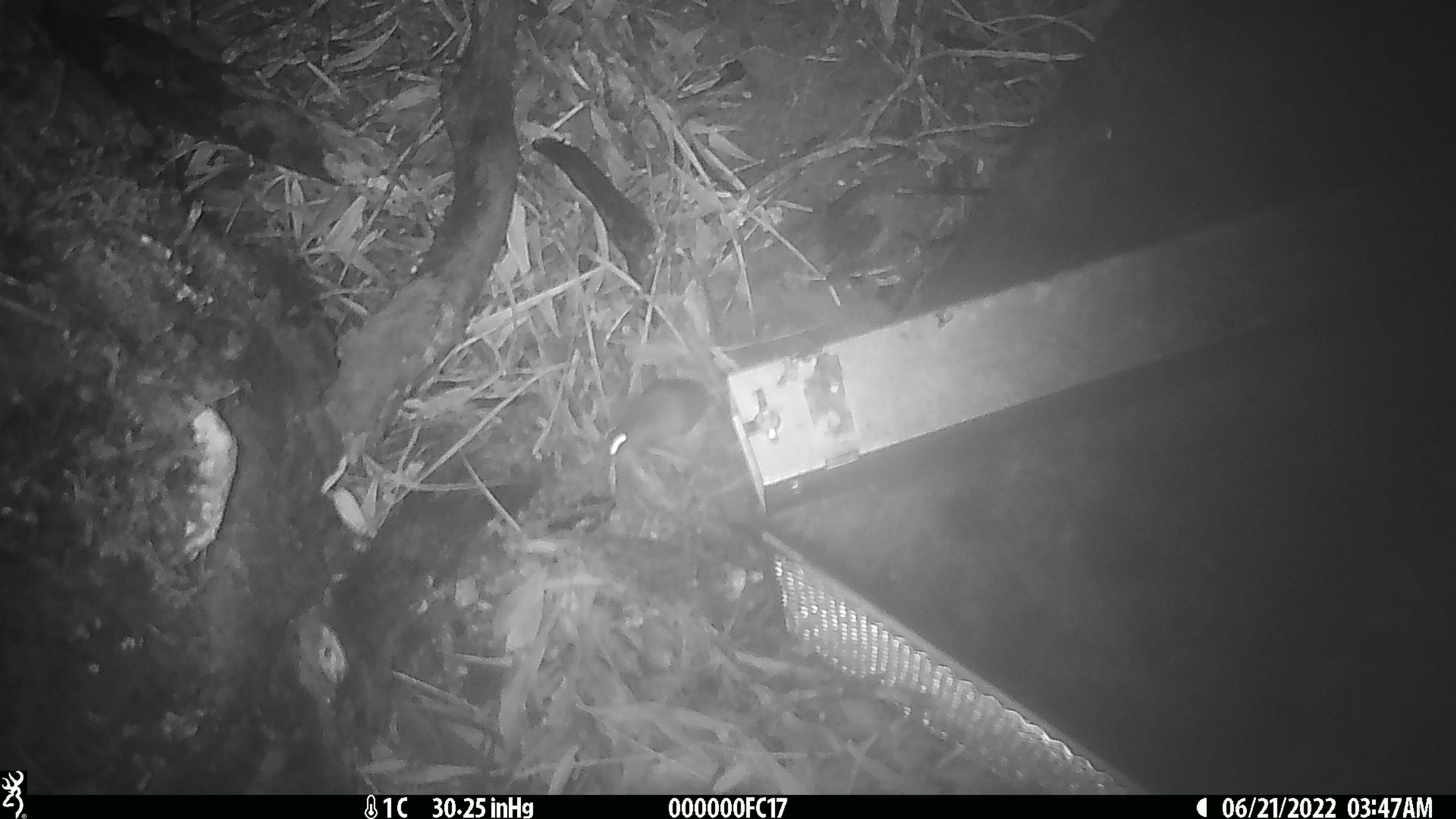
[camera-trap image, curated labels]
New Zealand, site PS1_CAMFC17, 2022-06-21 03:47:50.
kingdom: Animalia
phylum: Chordata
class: Mammalia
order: Rodentia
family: Muridae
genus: Mus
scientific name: Mus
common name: mouse